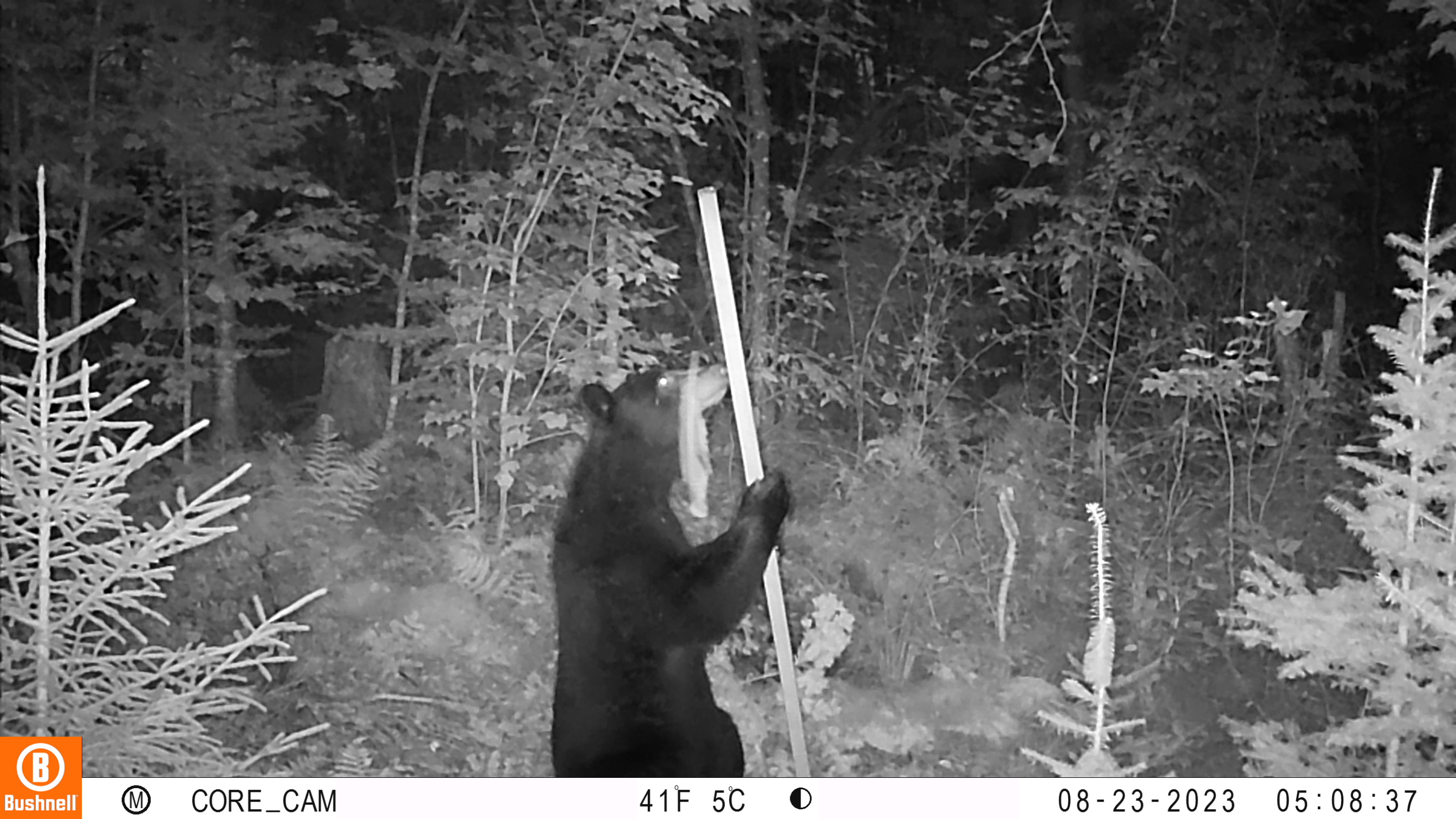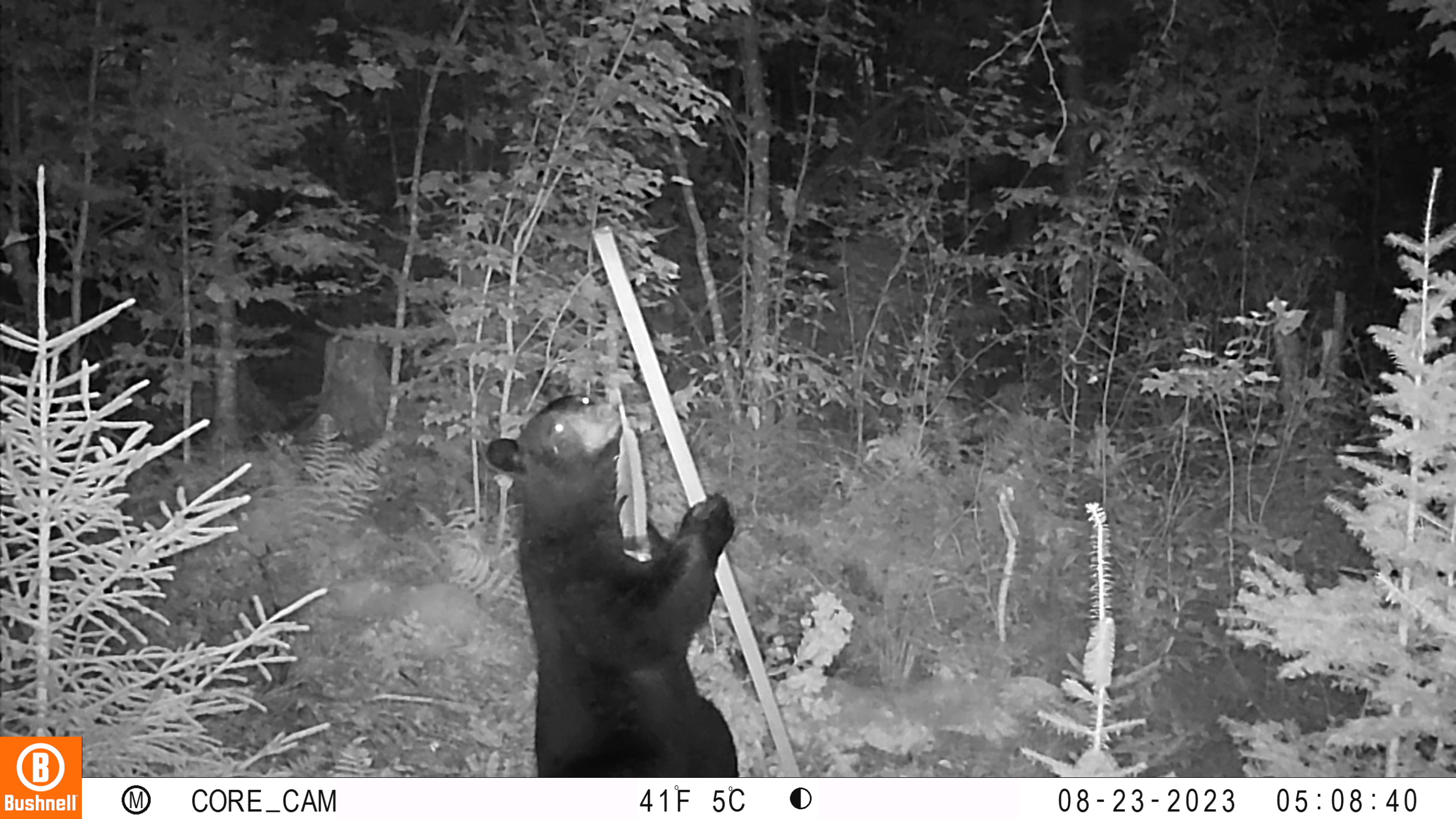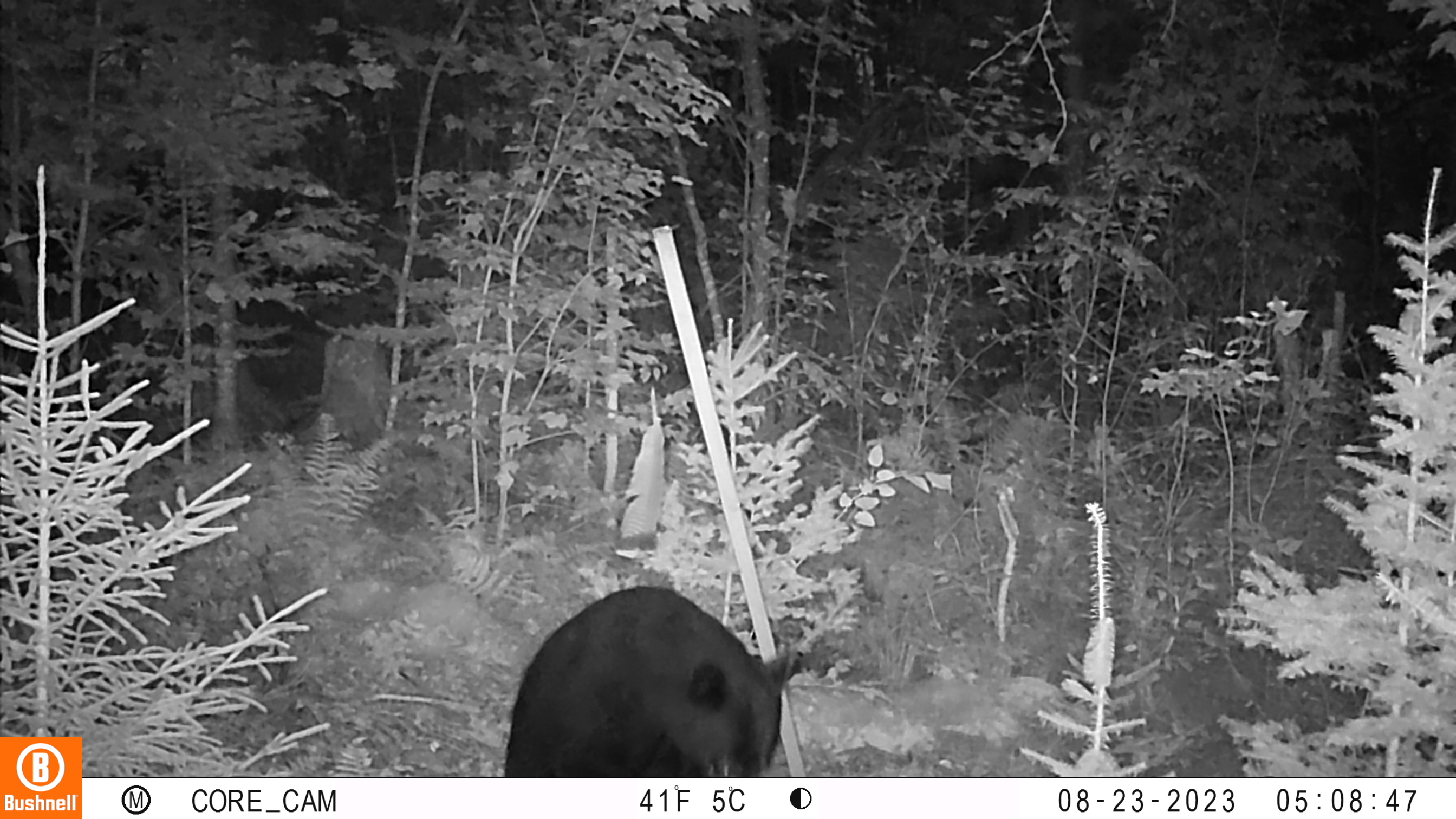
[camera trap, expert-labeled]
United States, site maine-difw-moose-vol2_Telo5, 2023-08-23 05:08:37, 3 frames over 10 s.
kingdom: Animalia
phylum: Chordata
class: Mammalia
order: Carnivora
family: Ursidae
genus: Ursus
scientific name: Ursus americanus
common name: black bear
Black bear (Ursus americanus).